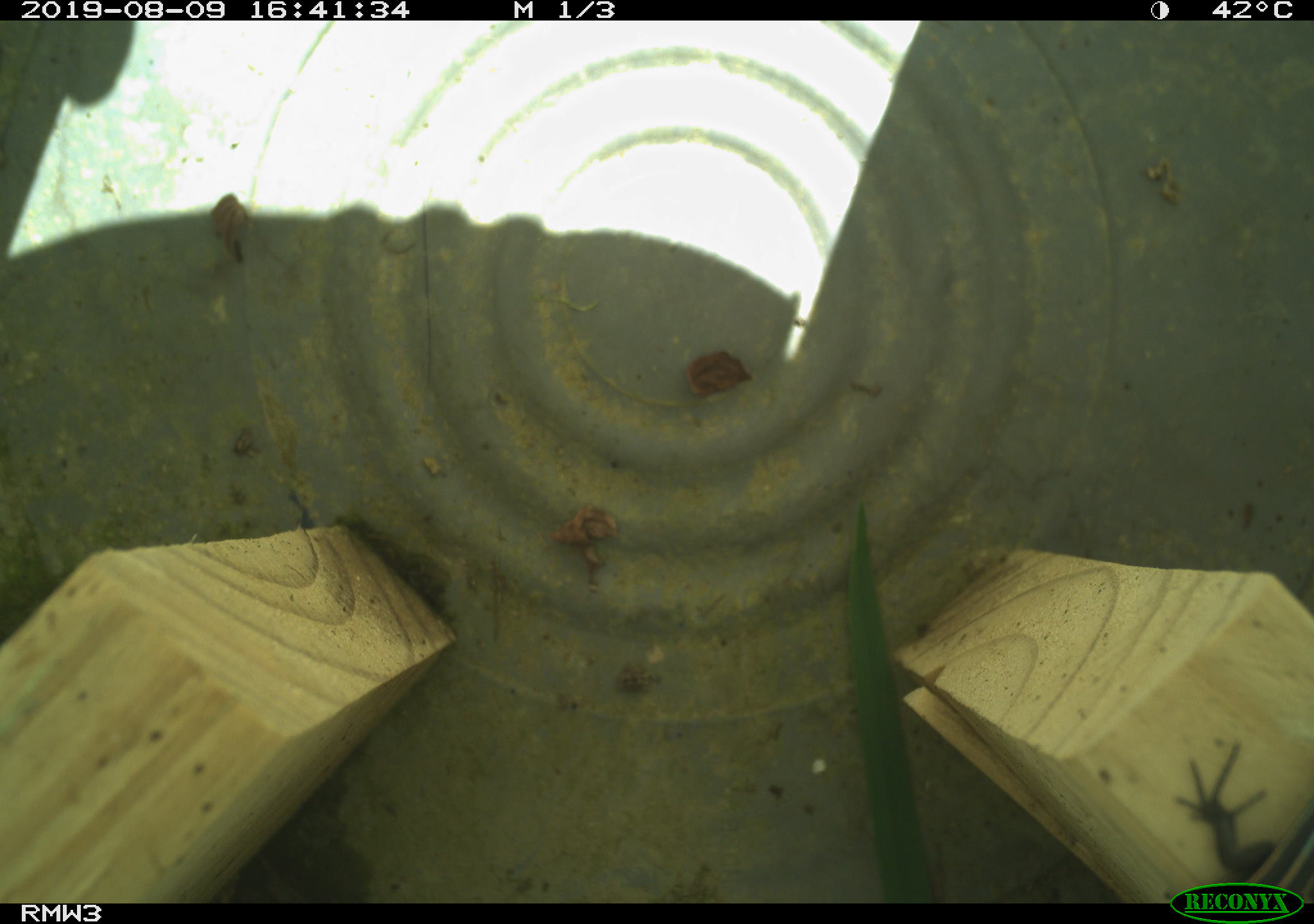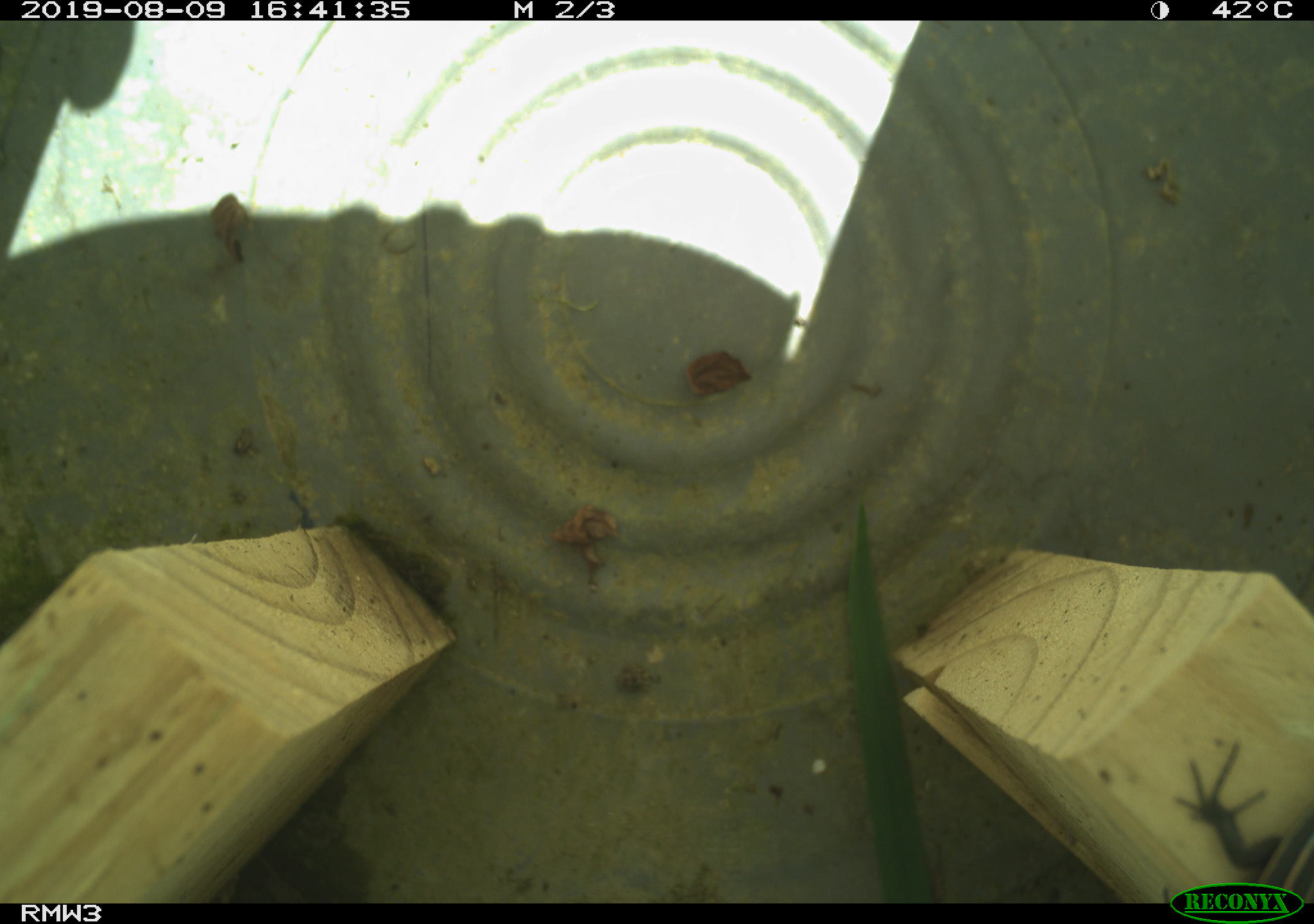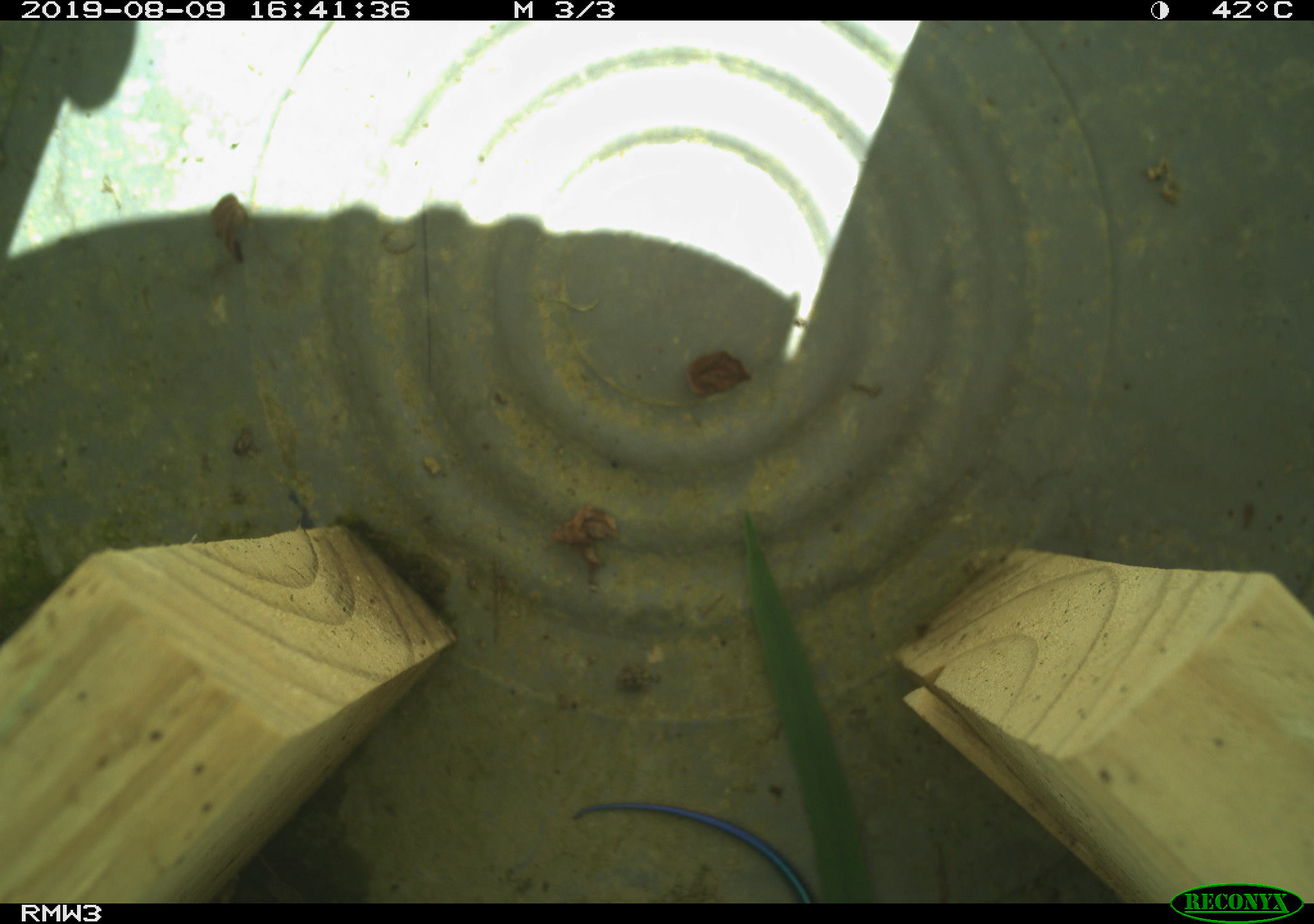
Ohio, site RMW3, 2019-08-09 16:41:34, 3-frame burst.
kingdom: Animalia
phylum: Chordata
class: Reptilia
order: Squamata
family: Scincidae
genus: Plestiodon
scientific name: Plestiodon fasciatus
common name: common five-lined skink